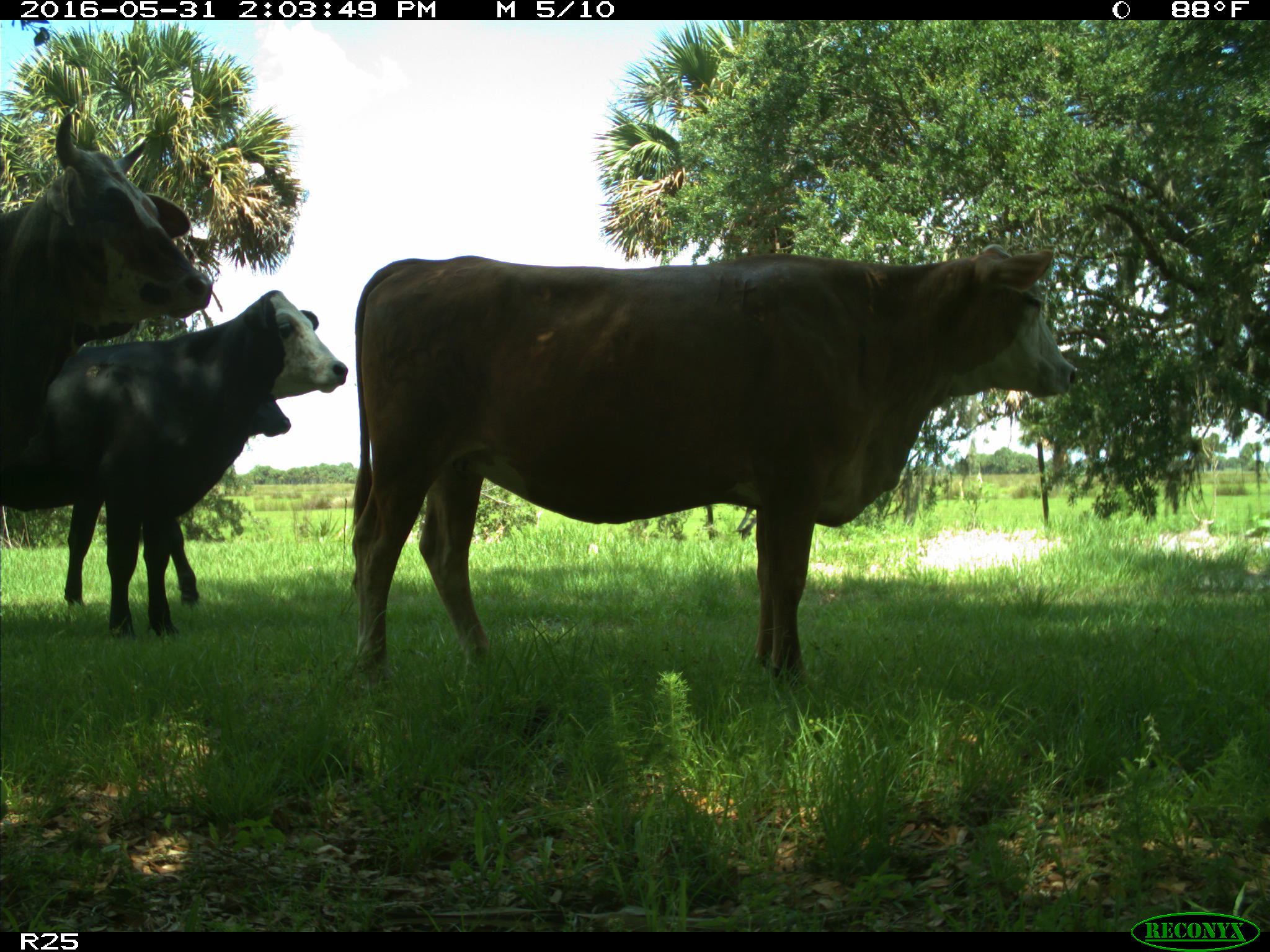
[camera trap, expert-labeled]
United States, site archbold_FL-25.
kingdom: Animalia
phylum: Chordata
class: Mammalia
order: Artiodactyla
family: Bovidae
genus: Bos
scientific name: Bos taurus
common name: domestic cow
Bos taurus (domestic cow).